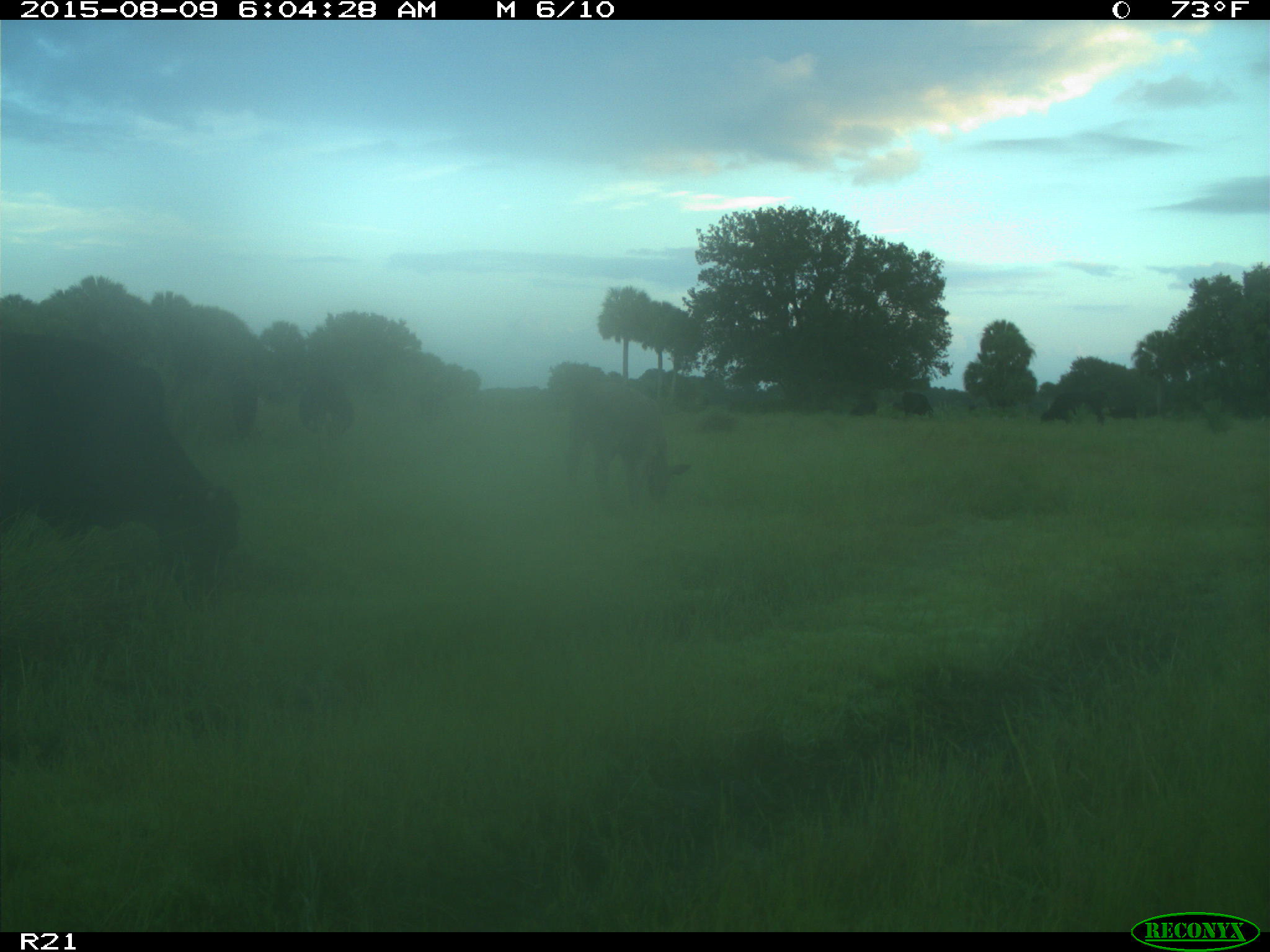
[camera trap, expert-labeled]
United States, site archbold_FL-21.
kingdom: Animalia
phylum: Chordata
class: Mammalia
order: Artiodactyla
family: Bovidae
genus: Bos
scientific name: Bos taurus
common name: domestic cow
Bos taurus (domestic cow).